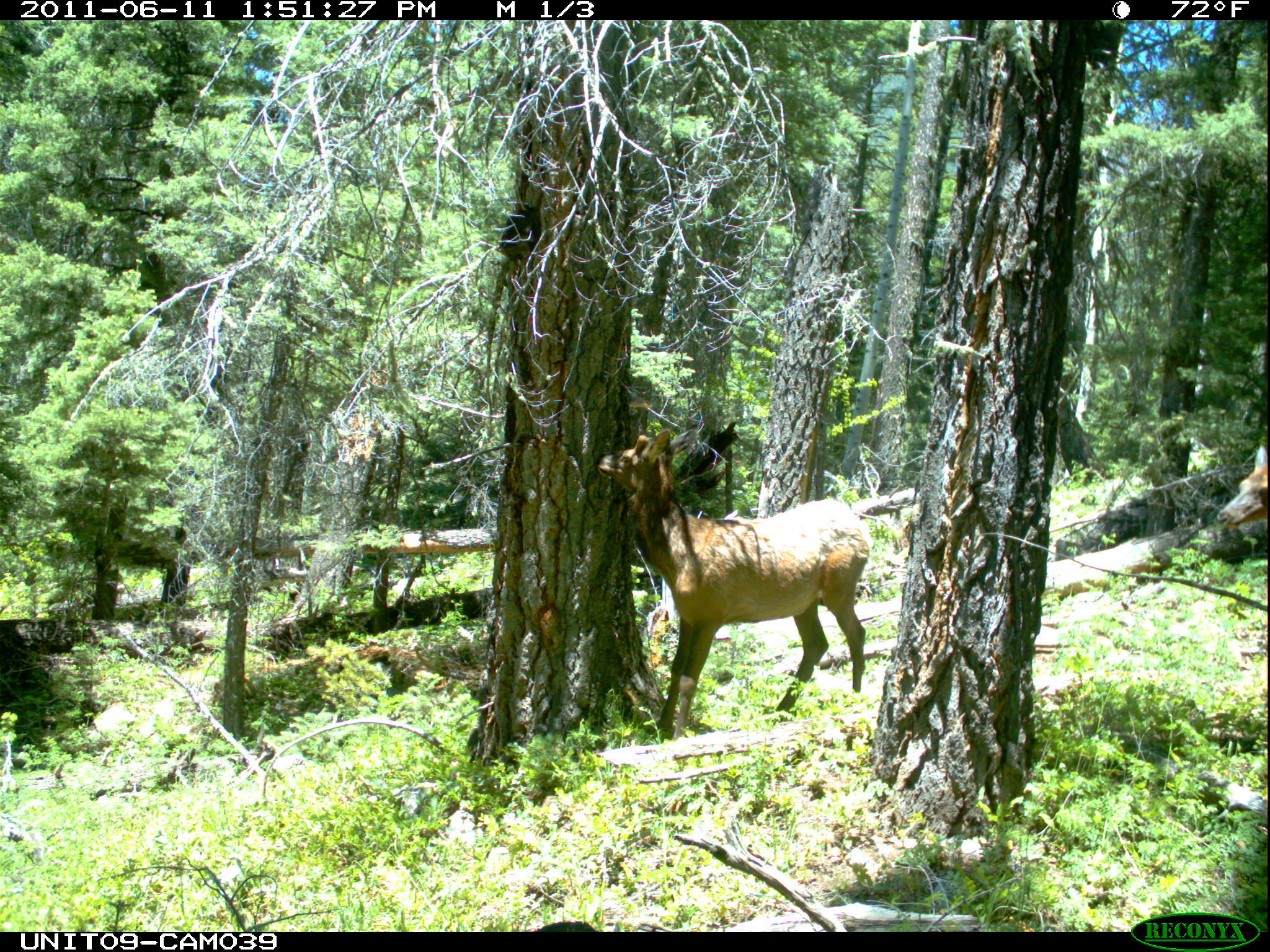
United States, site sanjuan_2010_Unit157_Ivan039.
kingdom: Animalia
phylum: Chordata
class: Mammalia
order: Artiodactyla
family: Cervidae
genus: Cervus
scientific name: Cervus elaphus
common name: red deer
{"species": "Cervus elaphus (red deer)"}